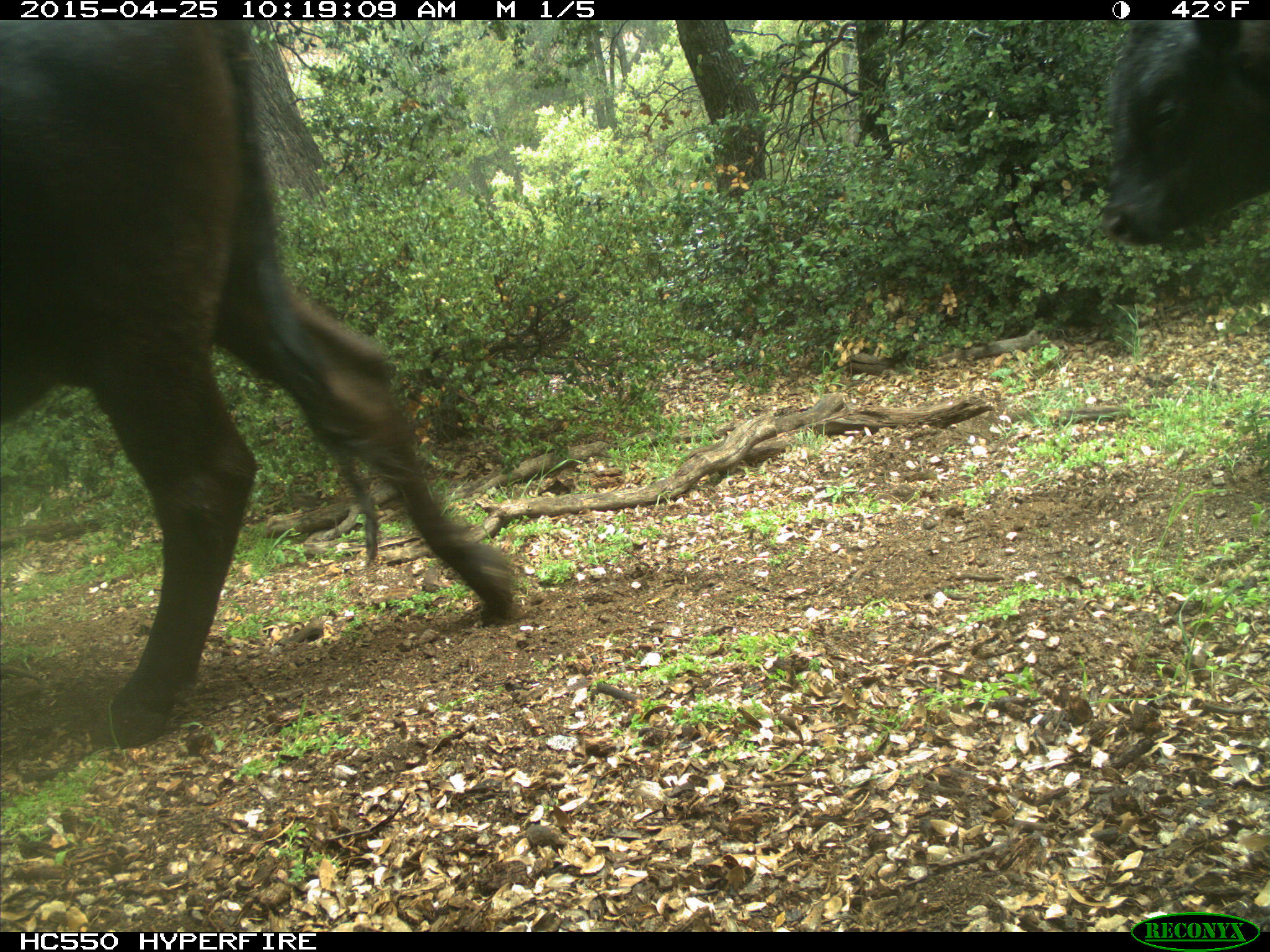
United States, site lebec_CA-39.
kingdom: Animalia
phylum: Chordata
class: Mammalia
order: Artiodactyla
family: Bovidae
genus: Bos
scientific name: Bos taurus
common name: domestic cow